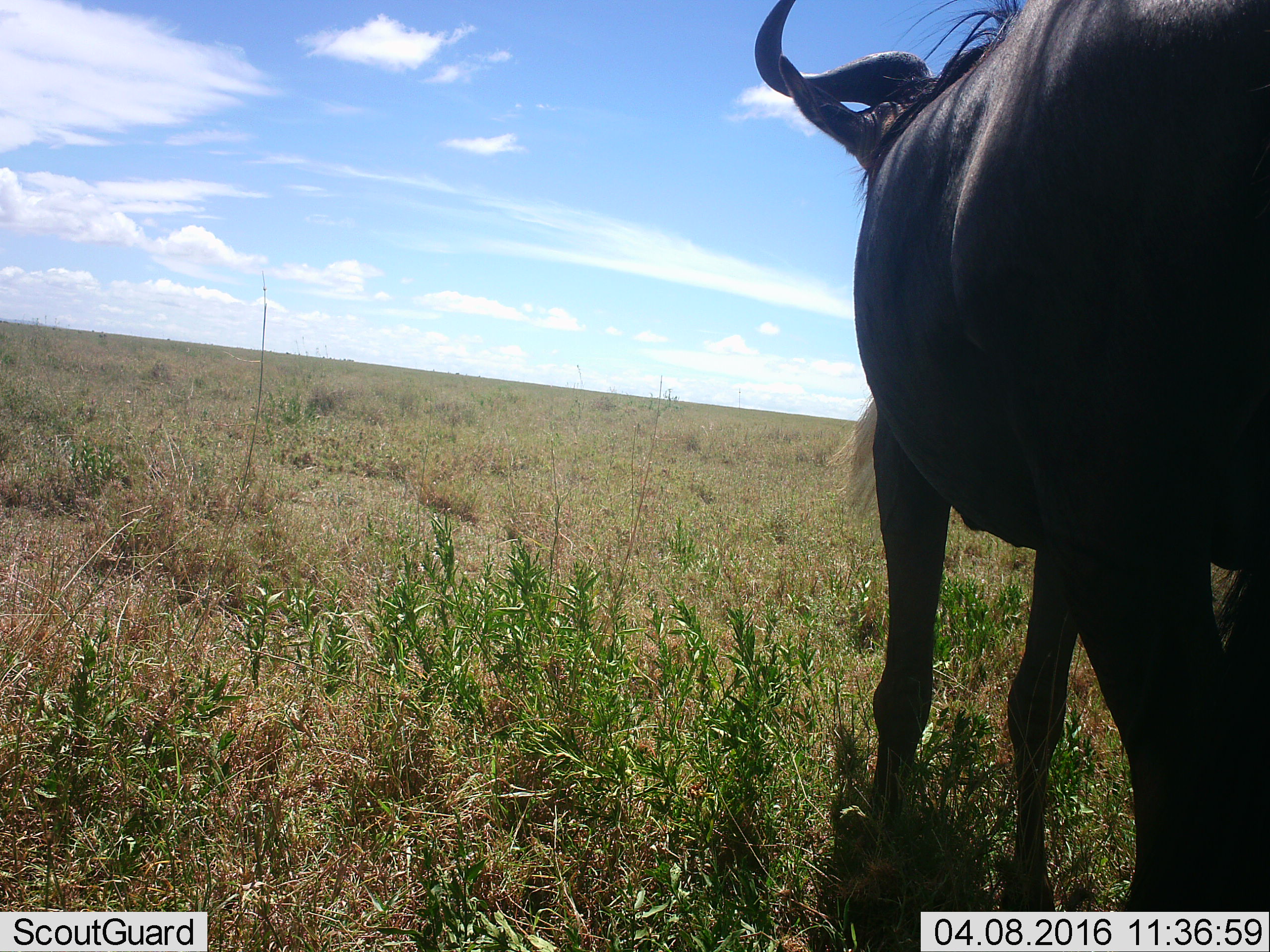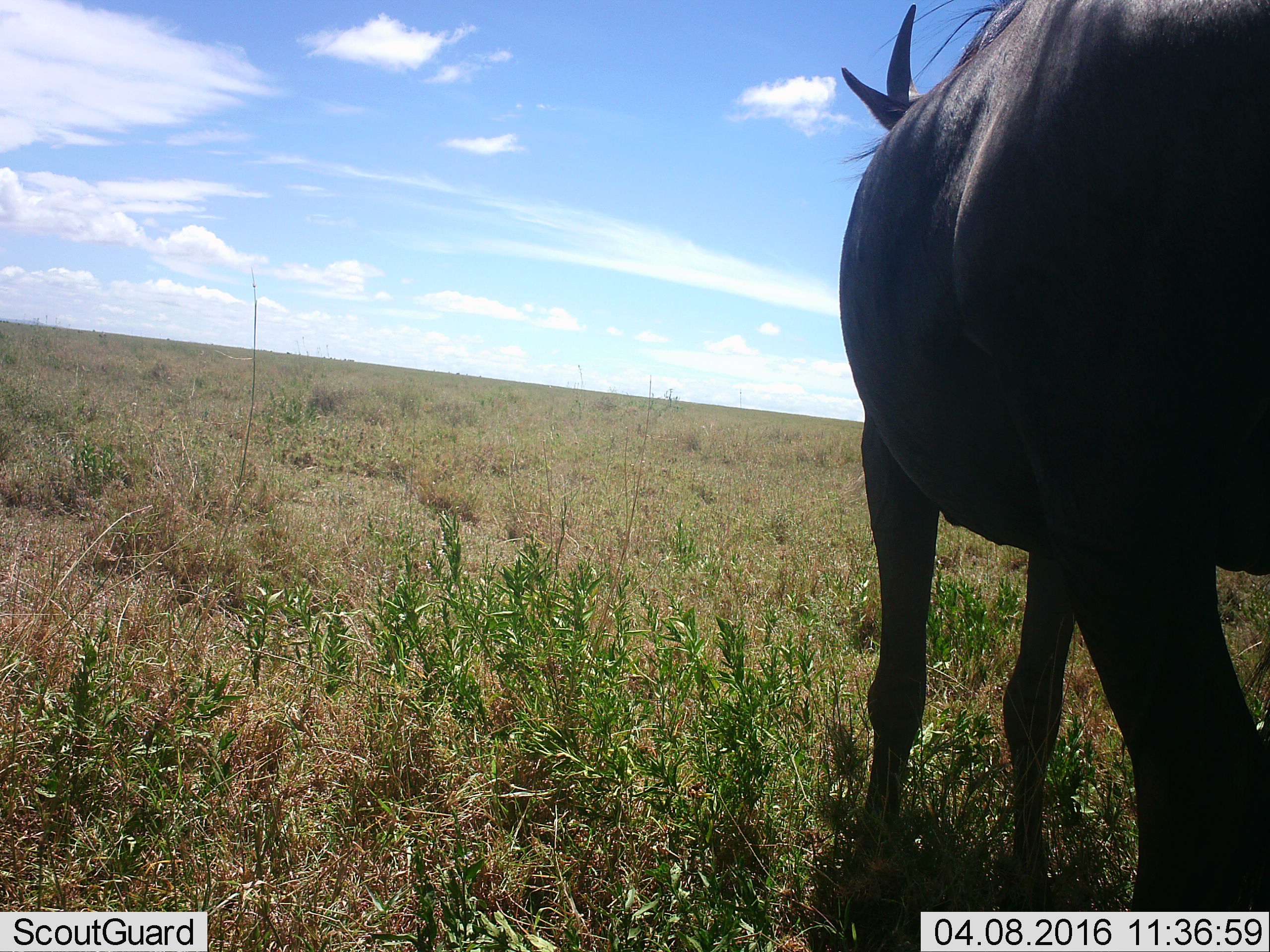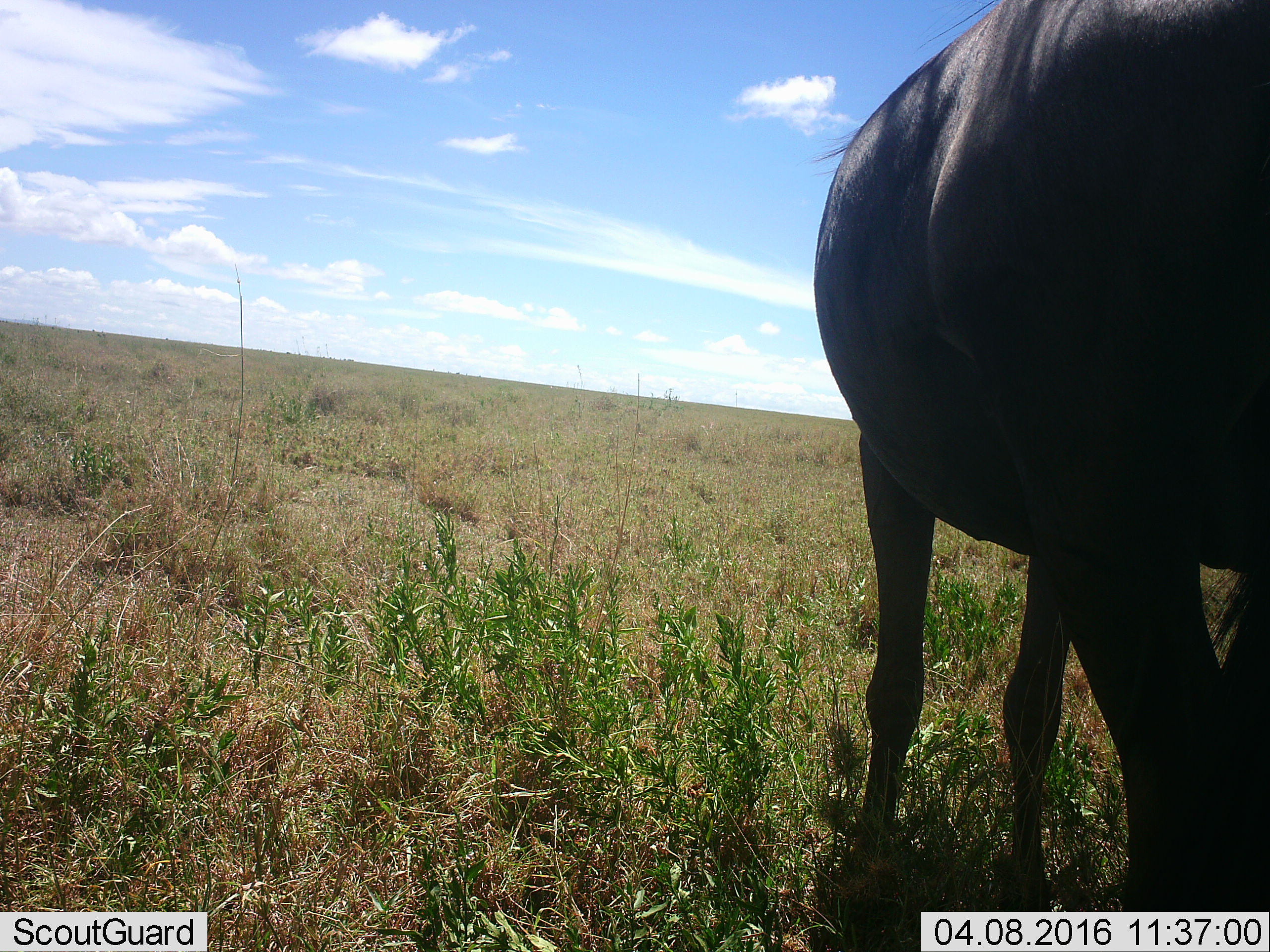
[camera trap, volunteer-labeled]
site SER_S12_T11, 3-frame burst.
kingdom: Animalia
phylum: Chordata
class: Mammalia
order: Artiodactyla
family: Bovidae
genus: Connochaetes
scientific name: Connochaetes taurinus taurinus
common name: blue wildebeest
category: wildebeestblue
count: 1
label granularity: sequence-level